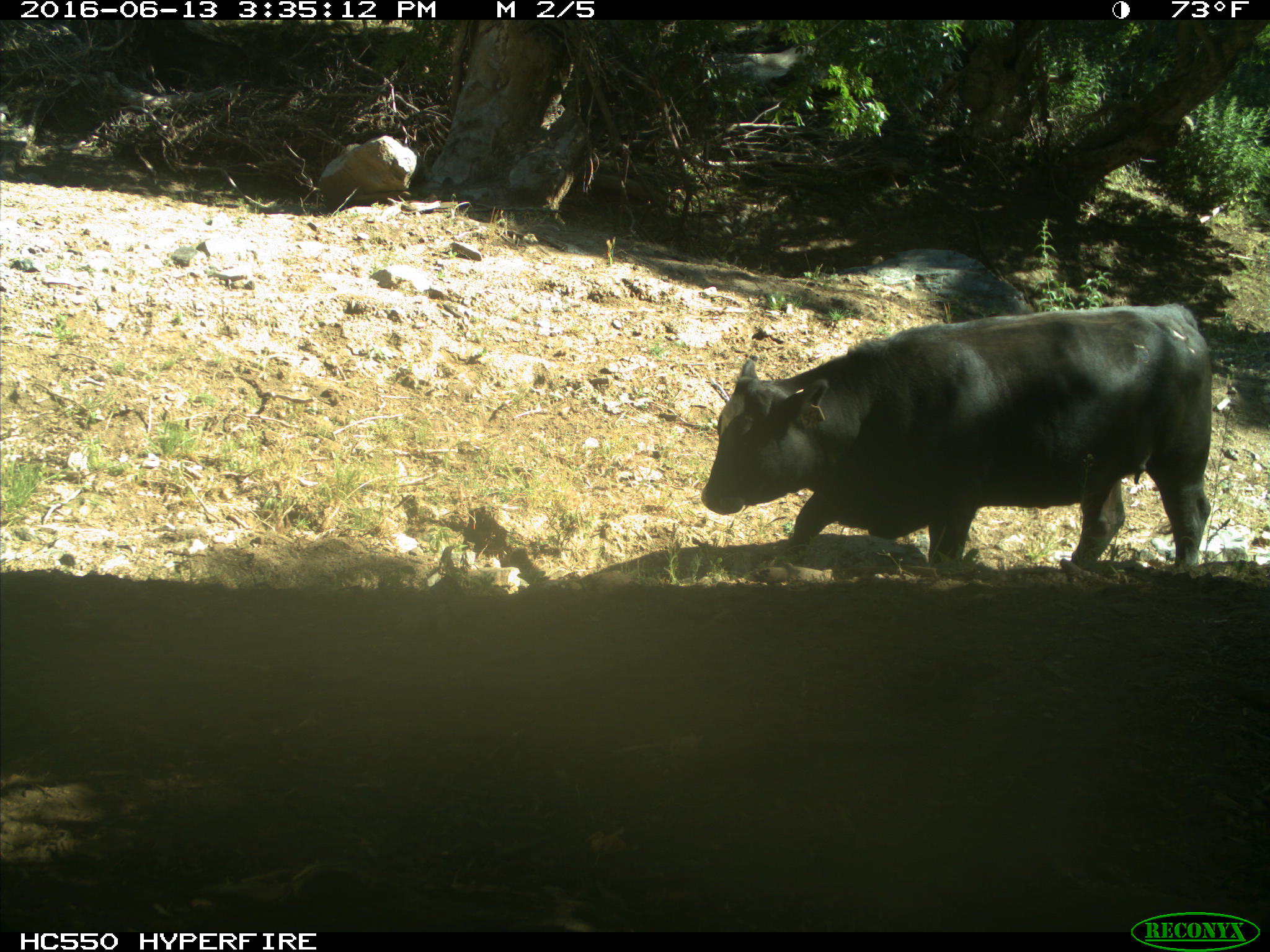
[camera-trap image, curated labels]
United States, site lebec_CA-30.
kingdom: Animalia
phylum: Chordata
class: Mammalia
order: Artiodactyla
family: Bovidae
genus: Bos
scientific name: Bos taurus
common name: domestic cow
Bos taurus (domestic cow).